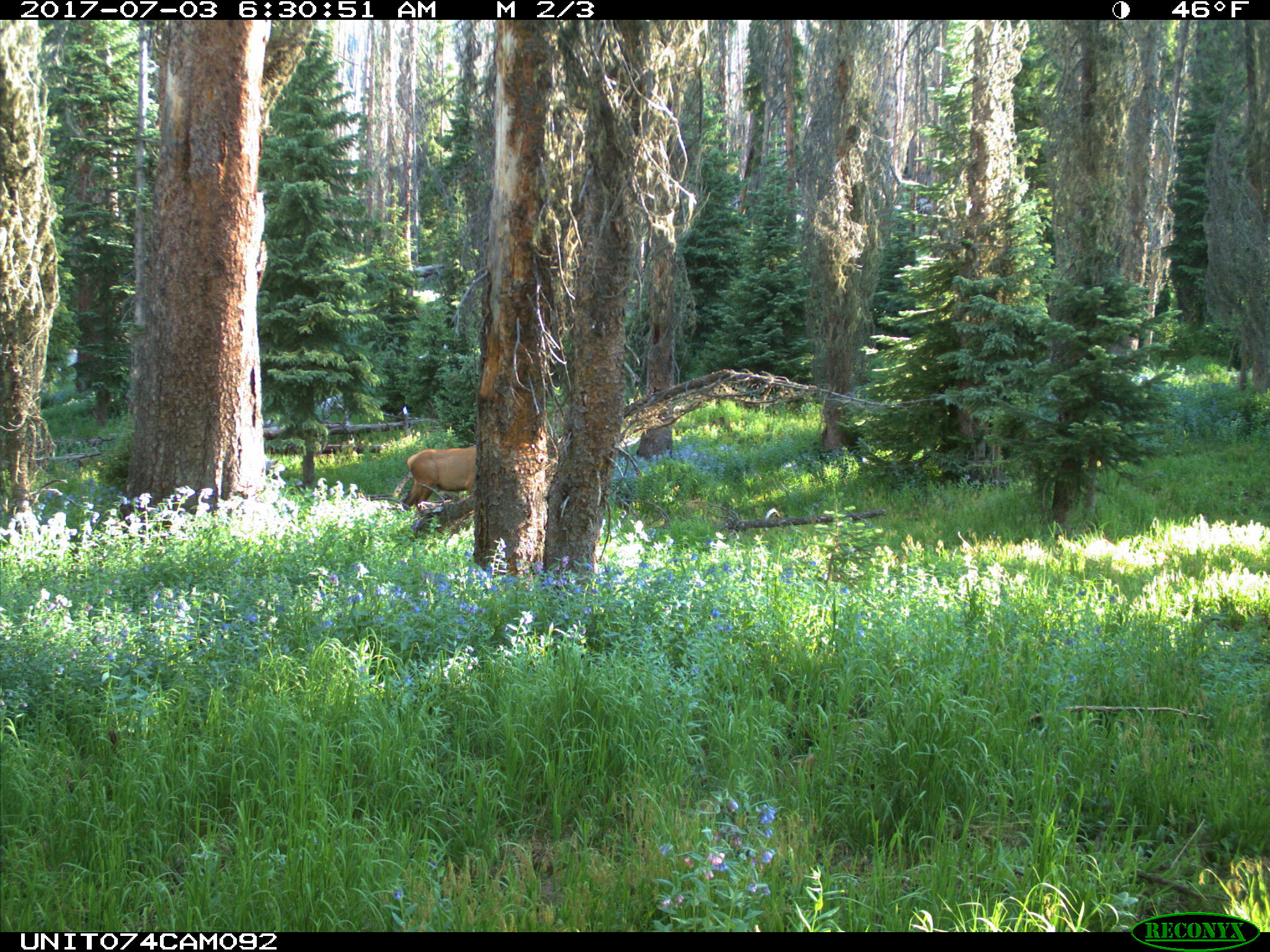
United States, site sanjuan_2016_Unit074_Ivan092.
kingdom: Animalia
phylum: Chordata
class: Mammalia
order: Artiodactyla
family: Cervidae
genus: Cervus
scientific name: Cervus elaphus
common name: red deer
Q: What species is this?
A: Cervus elaphus (red deer).